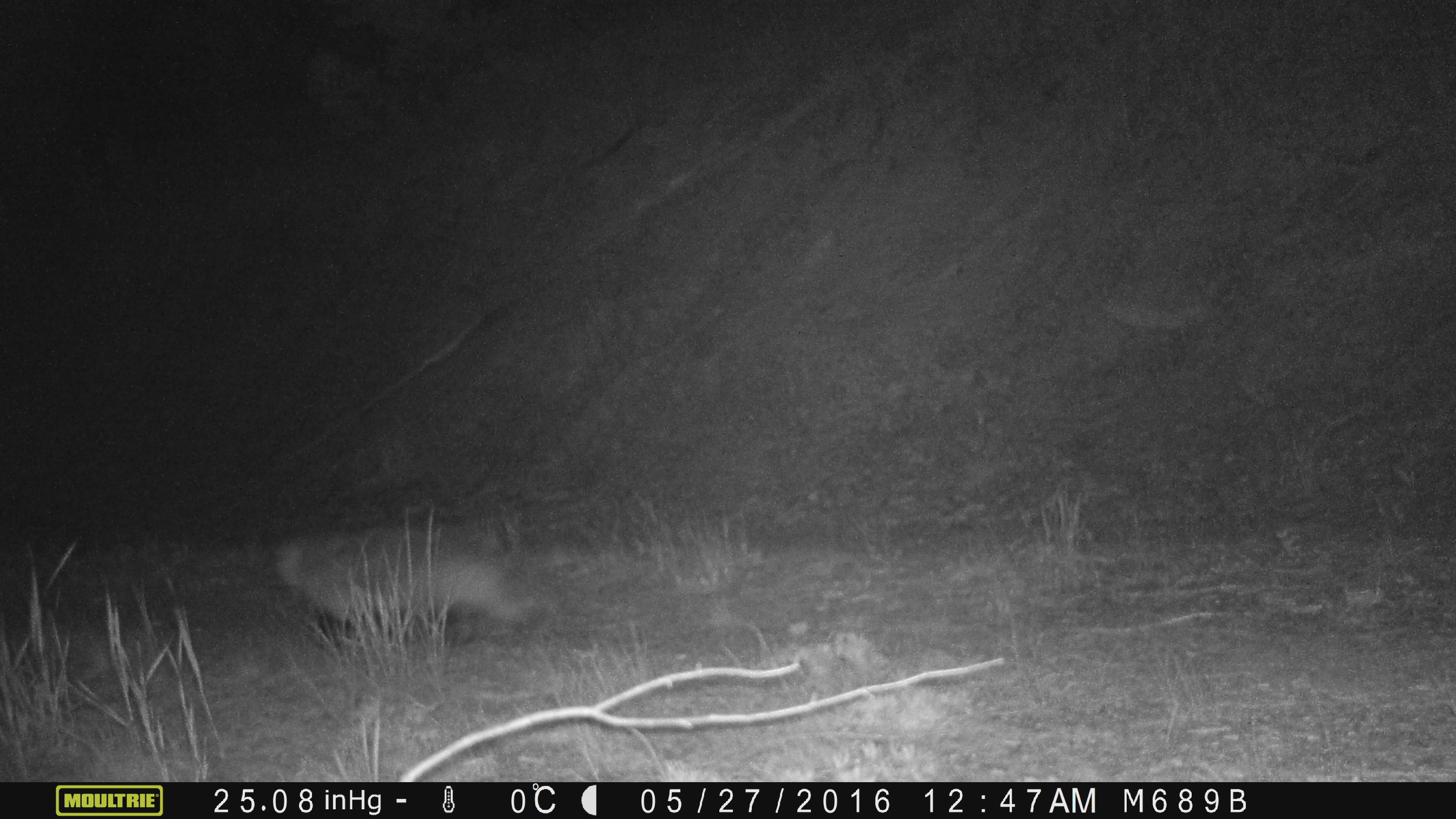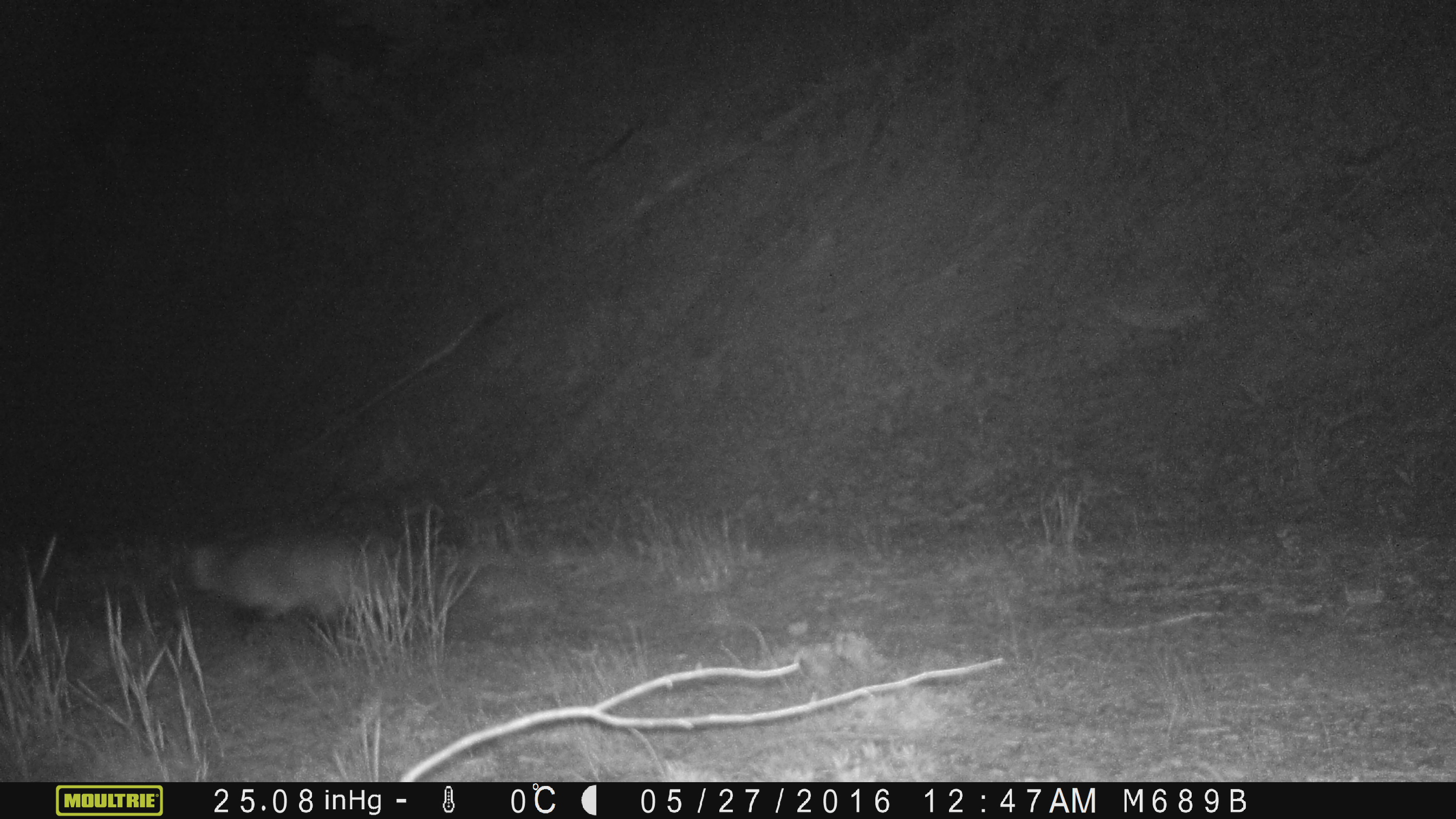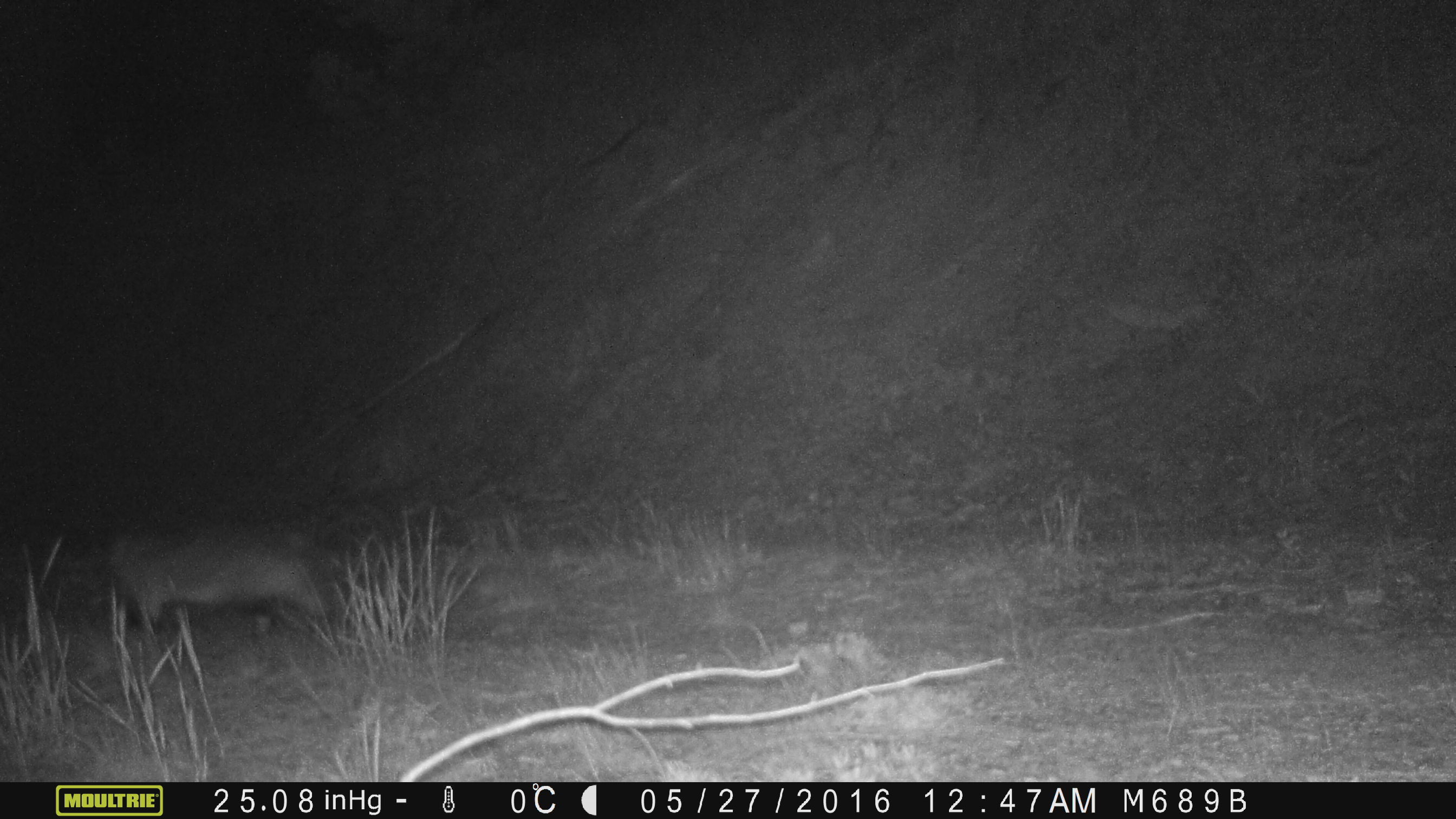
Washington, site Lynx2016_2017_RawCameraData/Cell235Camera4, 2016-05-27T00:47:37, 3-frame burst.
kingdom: Animalia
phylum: Chordata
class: Mammalia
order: Carnivora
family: Mustelidae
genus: Taxidea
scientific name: Taxidea taxus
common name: american badger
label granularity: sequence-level